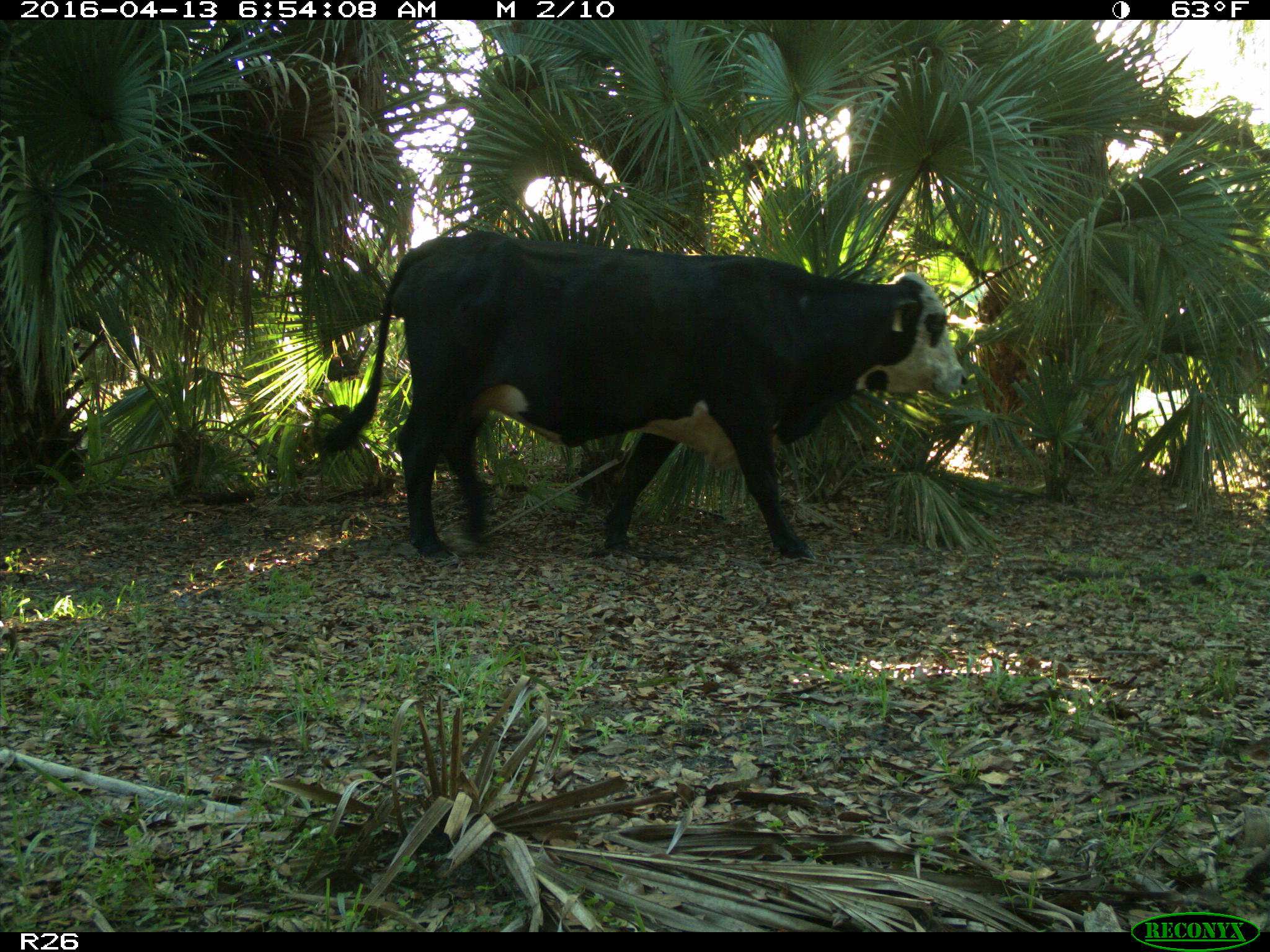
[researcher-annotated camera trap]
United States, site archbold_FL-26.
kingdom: Animalia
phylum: Chordata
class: Mammalia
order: Artiodactyla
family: Bovidae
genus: Bos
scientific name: Bos taurus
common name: domestic cow